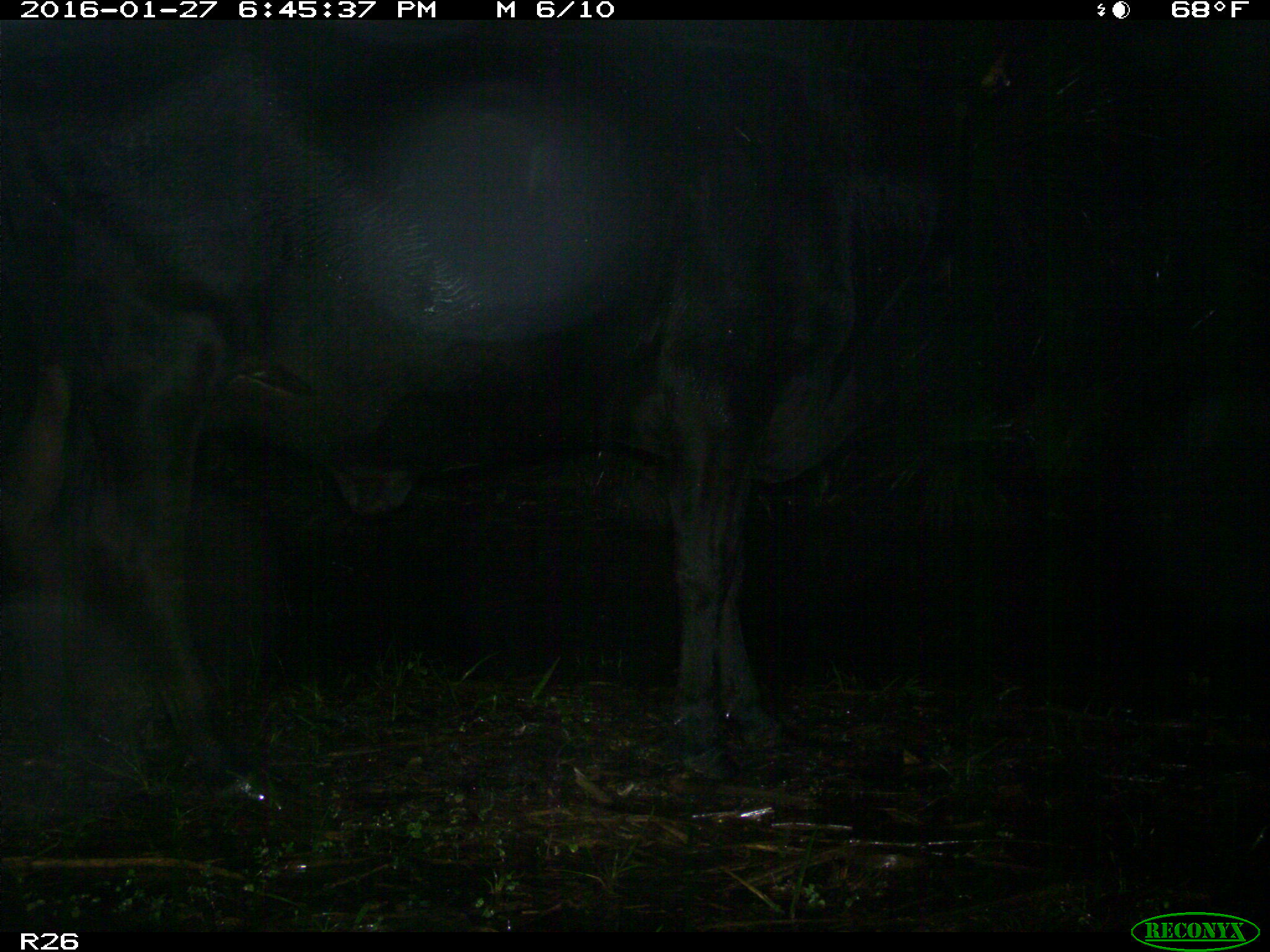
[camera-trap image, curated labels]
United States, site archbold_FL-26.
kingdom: Animalia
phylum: Chordata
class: Mammalia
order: Artiodactyla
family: Bovidae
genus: Bos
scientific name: Bos taurus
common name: domestic cow